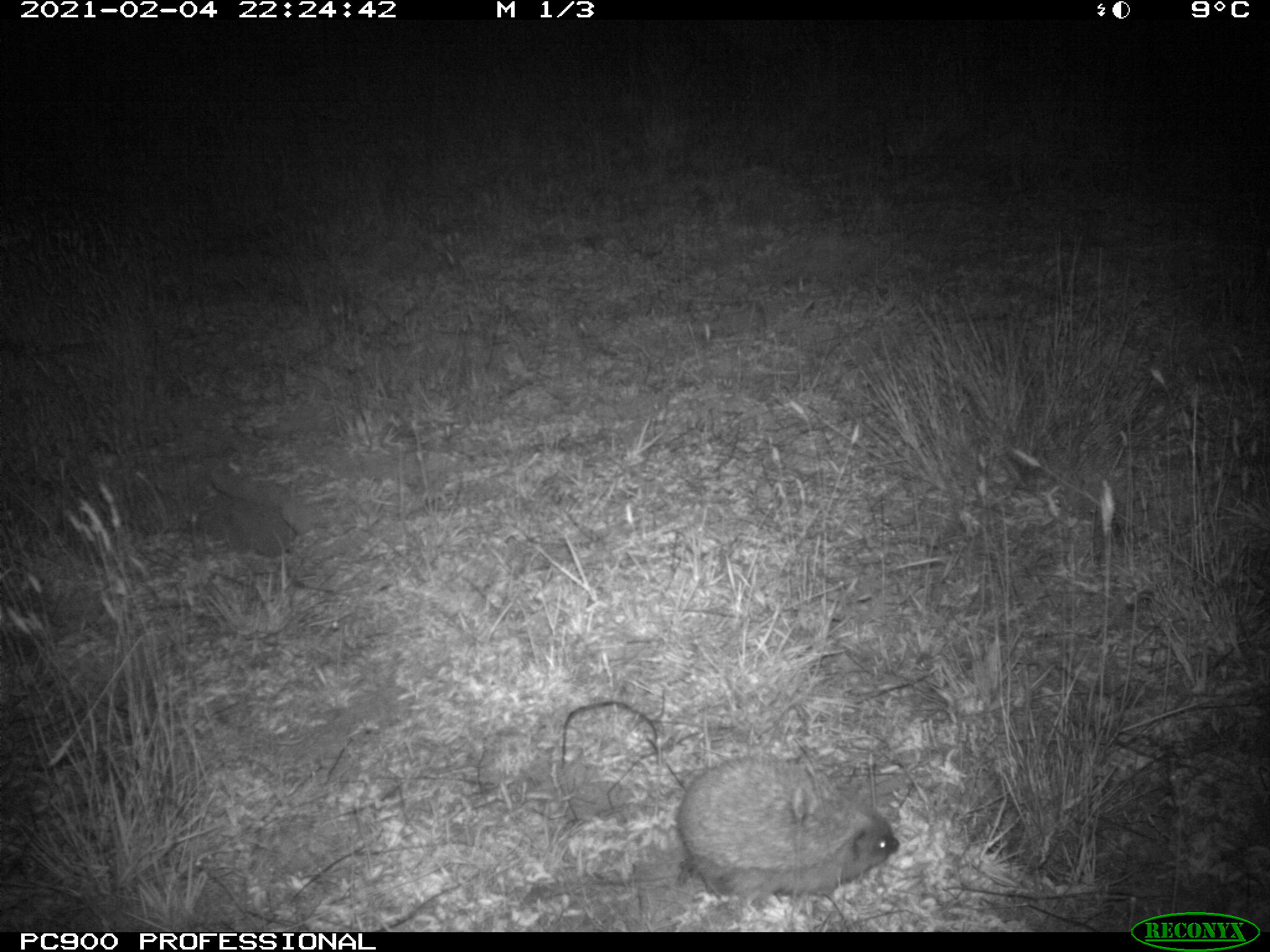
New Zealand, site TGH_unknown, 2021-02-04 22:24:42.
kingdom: Animalia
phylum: Chordata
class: Mammalia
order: Eulipotyphla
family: Erinaceidae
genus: Erinaceus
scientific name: Erinaceus europaeus europaeus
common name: european hedgehog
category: hedgehog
Hedgehog (european hedgehog) (Erinaceus europaeus europaeus).